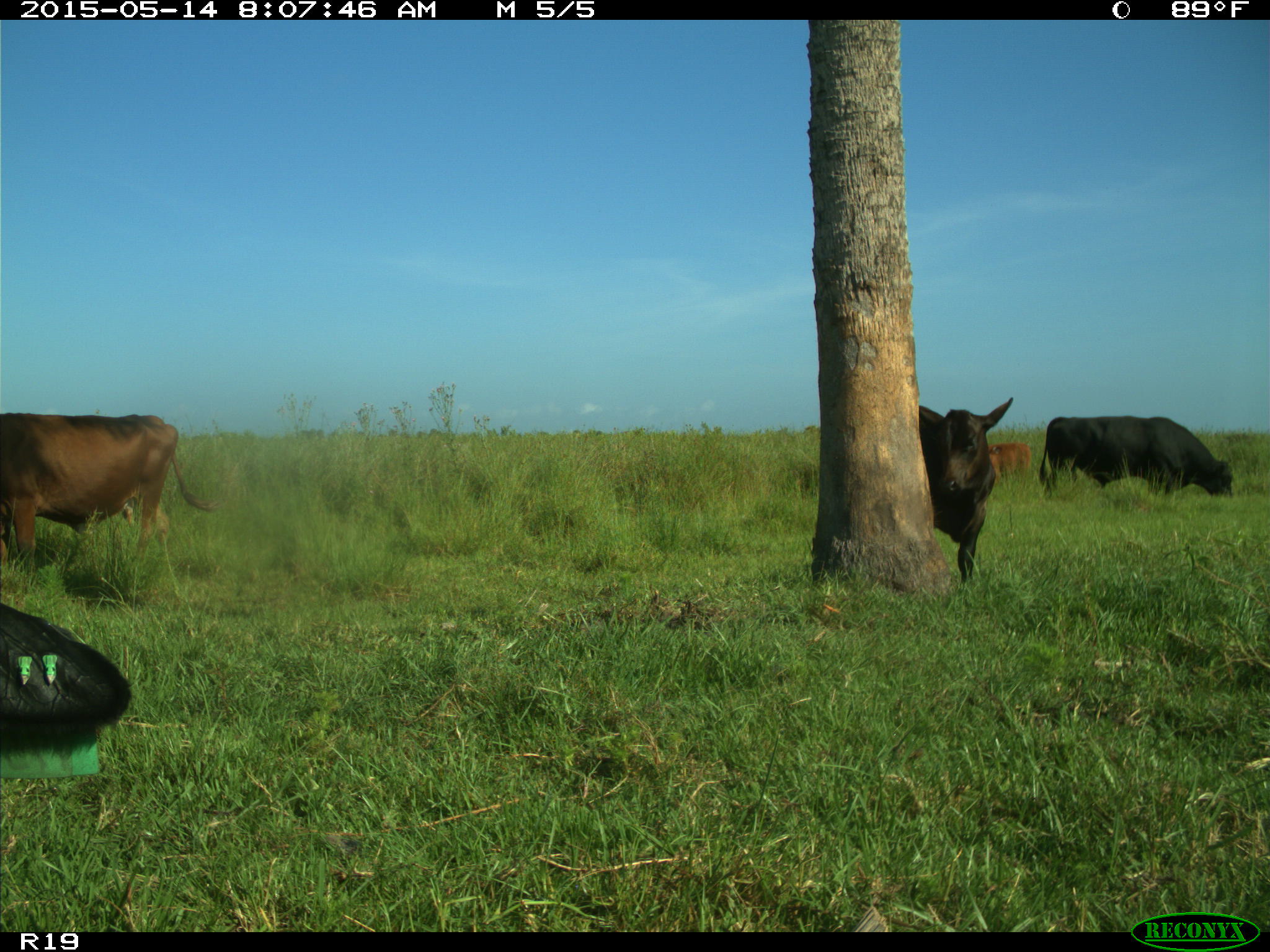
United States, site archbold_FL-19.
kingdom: Animalia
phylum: Chordata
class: Mammalia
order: Artiodactyla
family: Bovidae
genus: Bos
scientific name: Bos taurus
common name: domestic cow